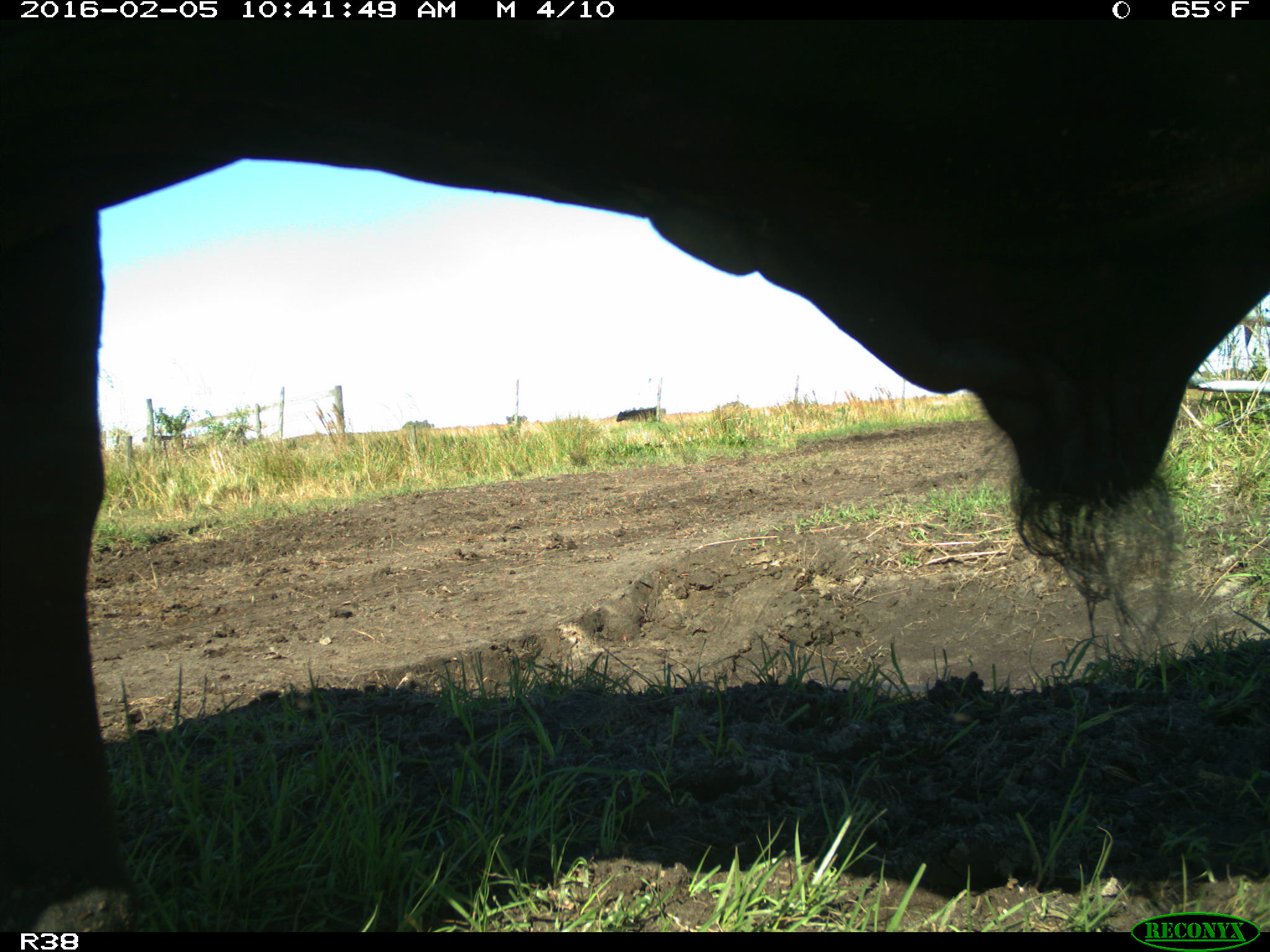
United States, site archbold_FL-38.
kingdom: Animalia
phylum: Chordata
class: Mammalia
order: Artiodactyla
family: Bovidae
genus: Bos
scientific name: Bos taurus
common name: domestic cow